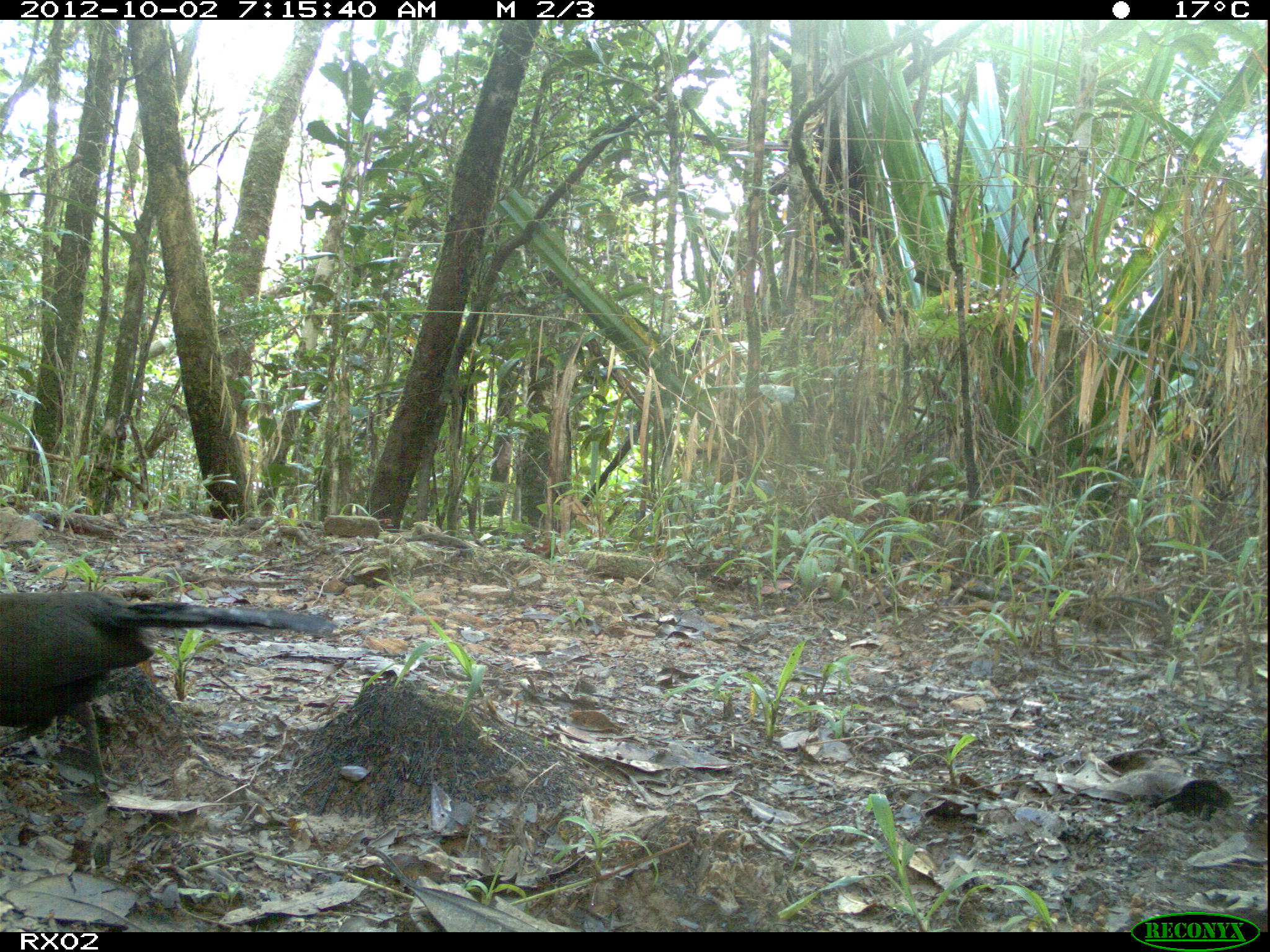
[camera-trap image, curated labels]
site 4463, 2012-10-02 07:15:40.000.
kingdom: Animalia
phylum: Chordata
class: Aves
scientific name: Aves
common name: bird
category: unknown bird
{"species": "unknown bird (bird) (Aves)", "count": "1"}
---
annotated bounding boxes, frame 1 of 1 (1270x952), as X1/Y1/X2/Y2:
unknown bird: 0/589/340/795